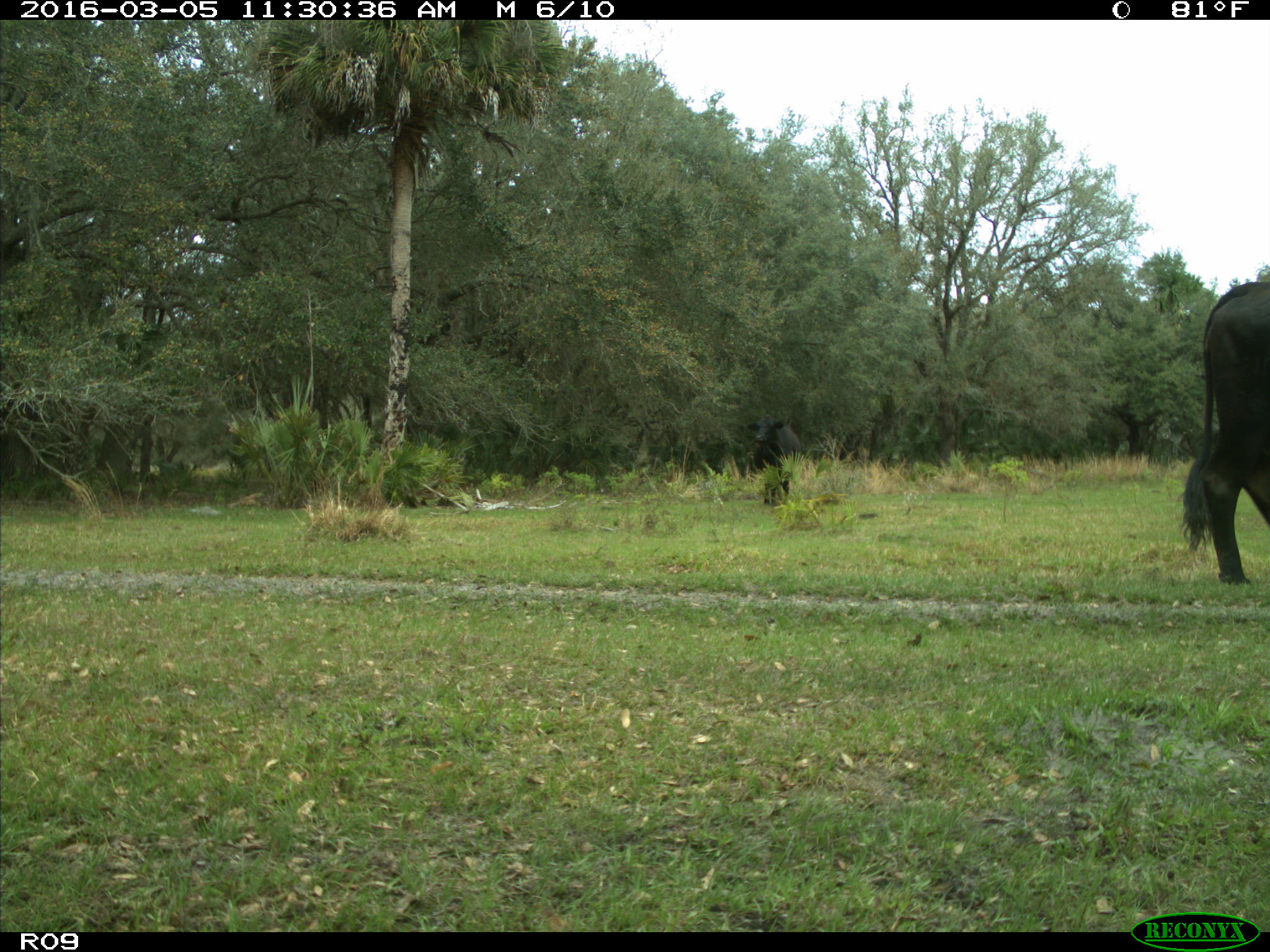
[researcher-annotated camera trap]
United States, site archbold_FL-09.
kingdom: Animalia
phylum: Chordata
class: Mammalia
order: Artiodactyla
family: Bovidae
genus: Bos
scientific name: Bos taurus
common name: domestic cow